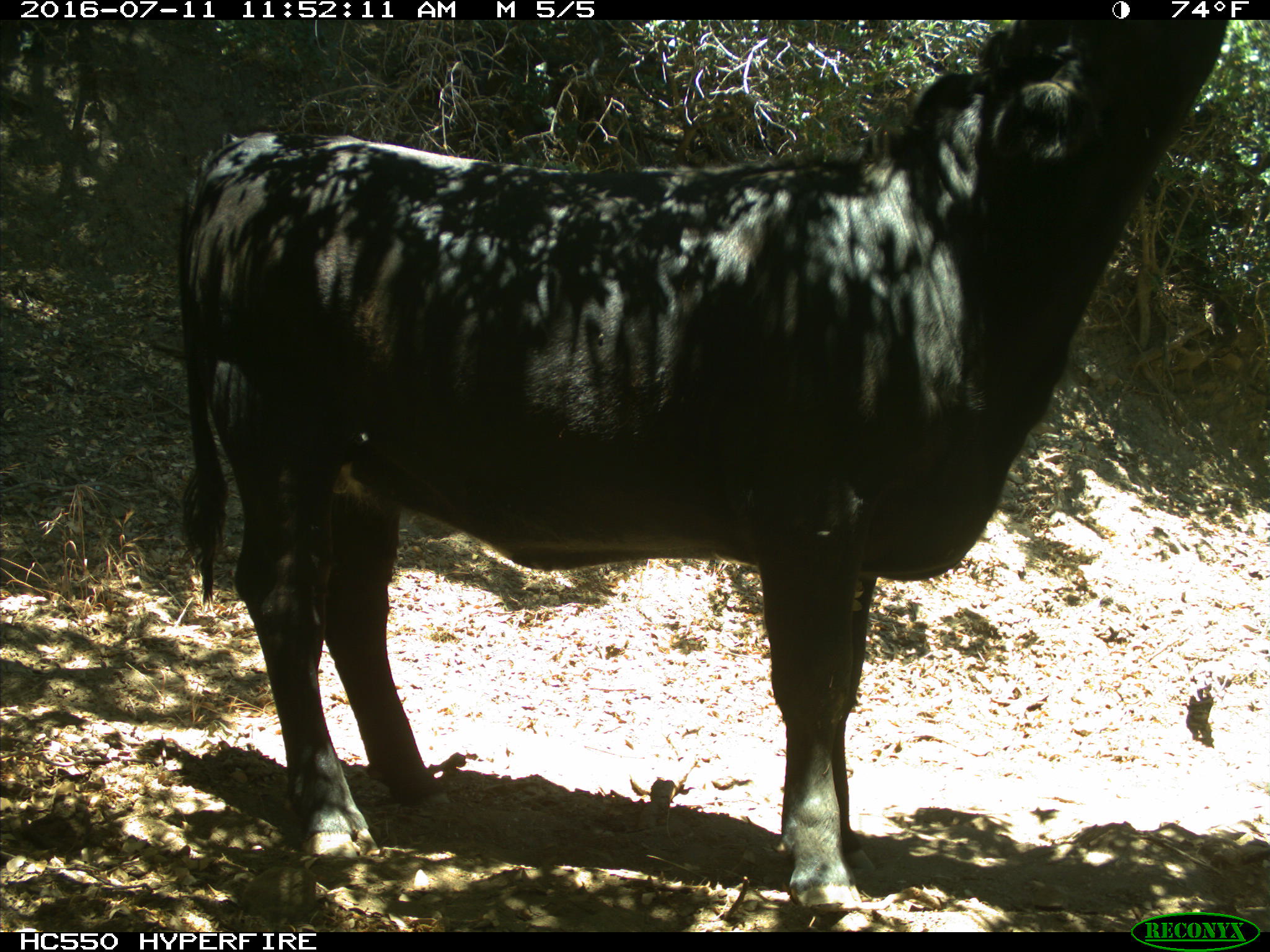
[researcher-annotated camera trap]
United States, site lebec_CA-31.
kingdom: Animalia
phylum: Chordata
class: Mammalia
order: Artiodactyla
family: Bovidae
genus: Bos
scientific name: Bos taurus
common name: domestic cow